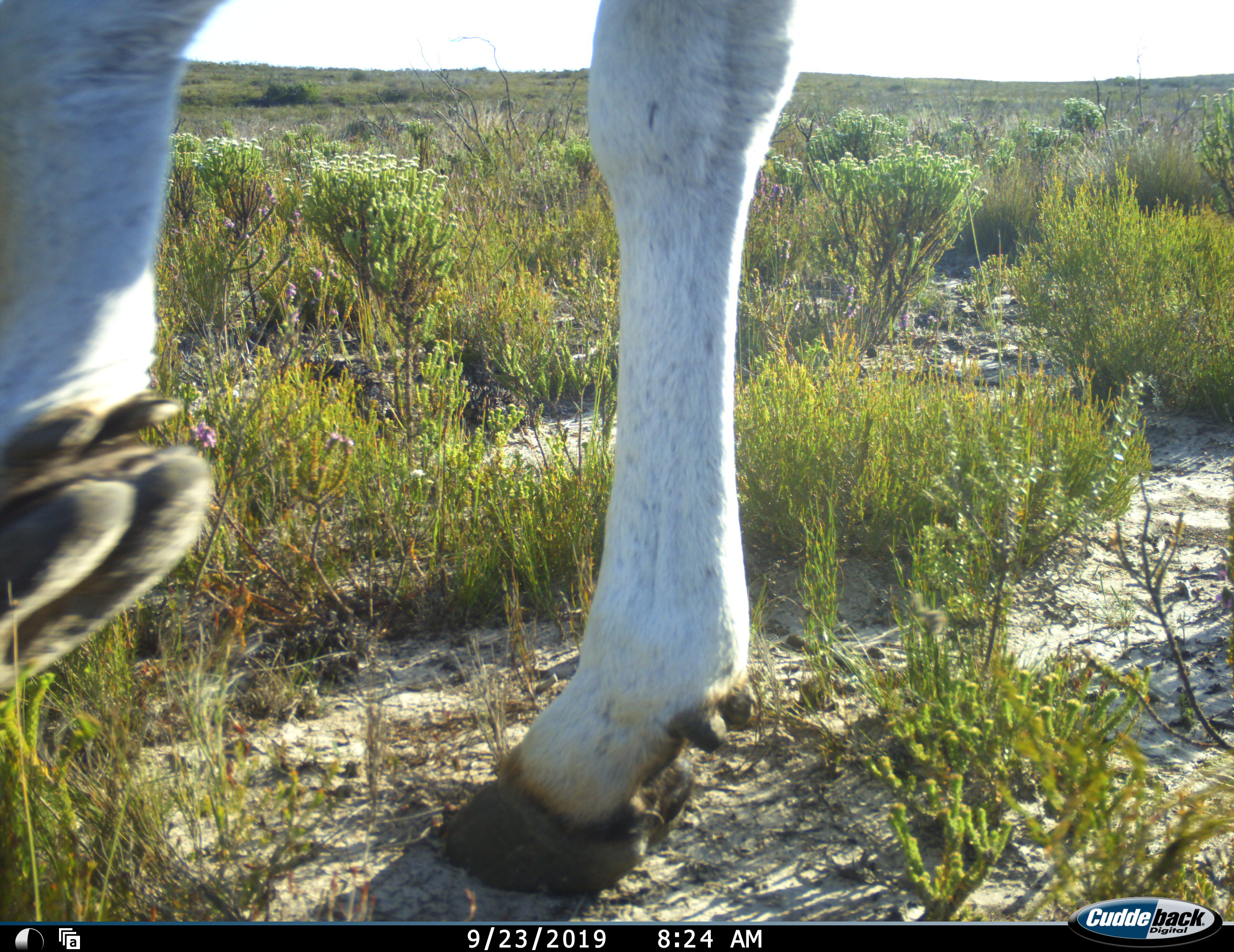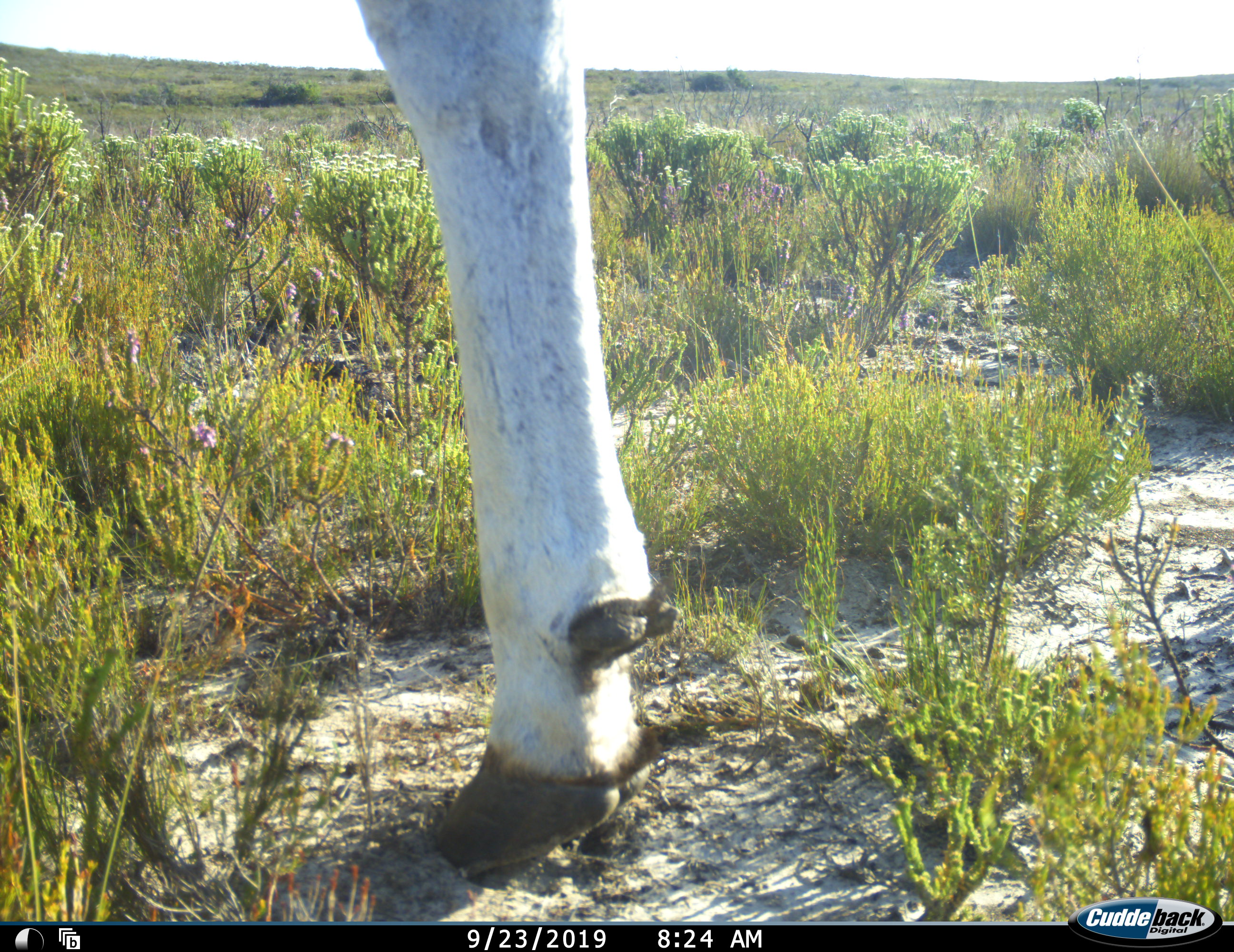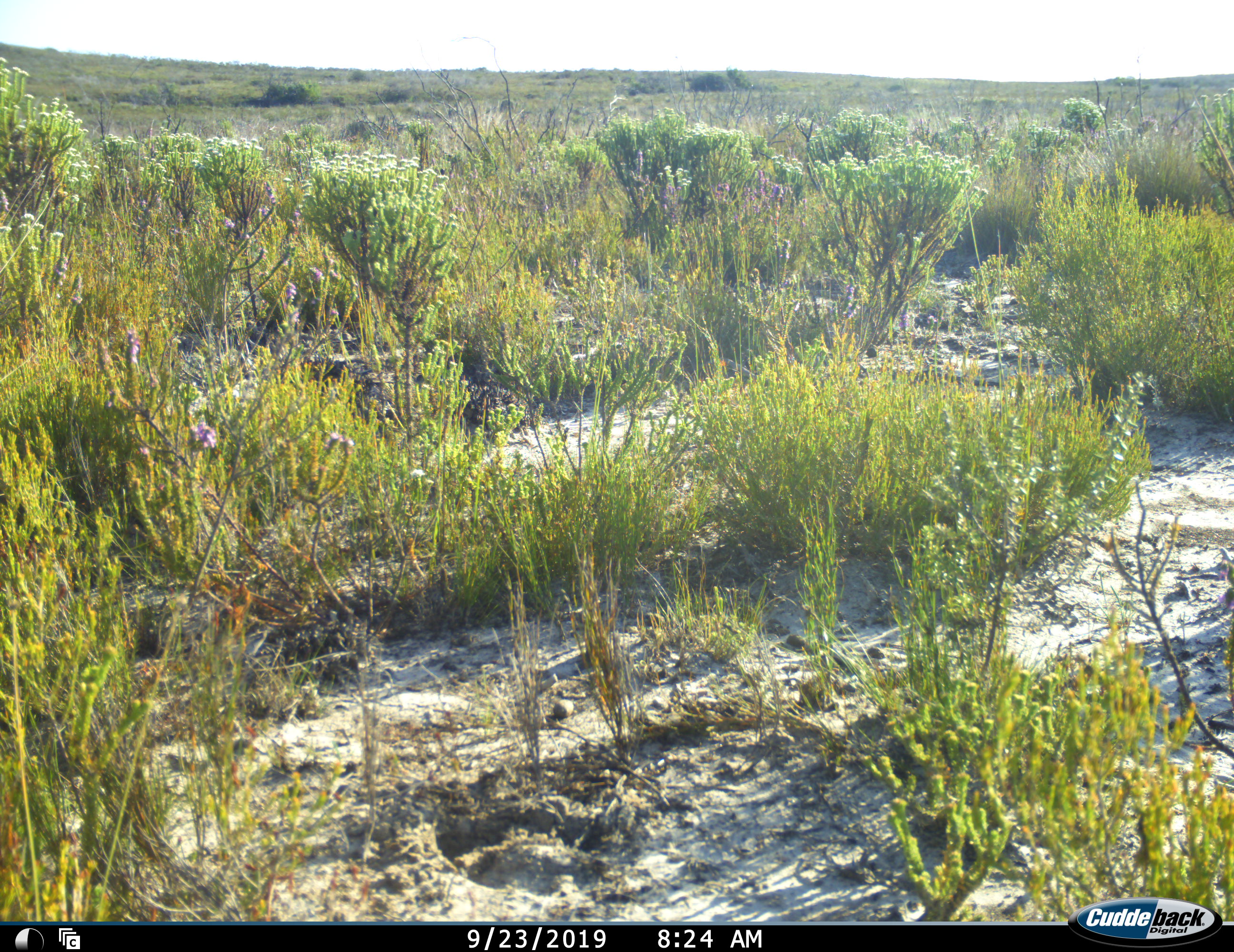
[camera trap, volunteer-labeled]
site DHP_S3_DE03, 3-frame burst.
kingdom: Animalia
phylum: Chordata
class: Mammalia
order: Artiodactyla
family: Bovidae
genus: Tragelaphus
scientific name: Tragelaphus oryx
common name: eland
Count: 1.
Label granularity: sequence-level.